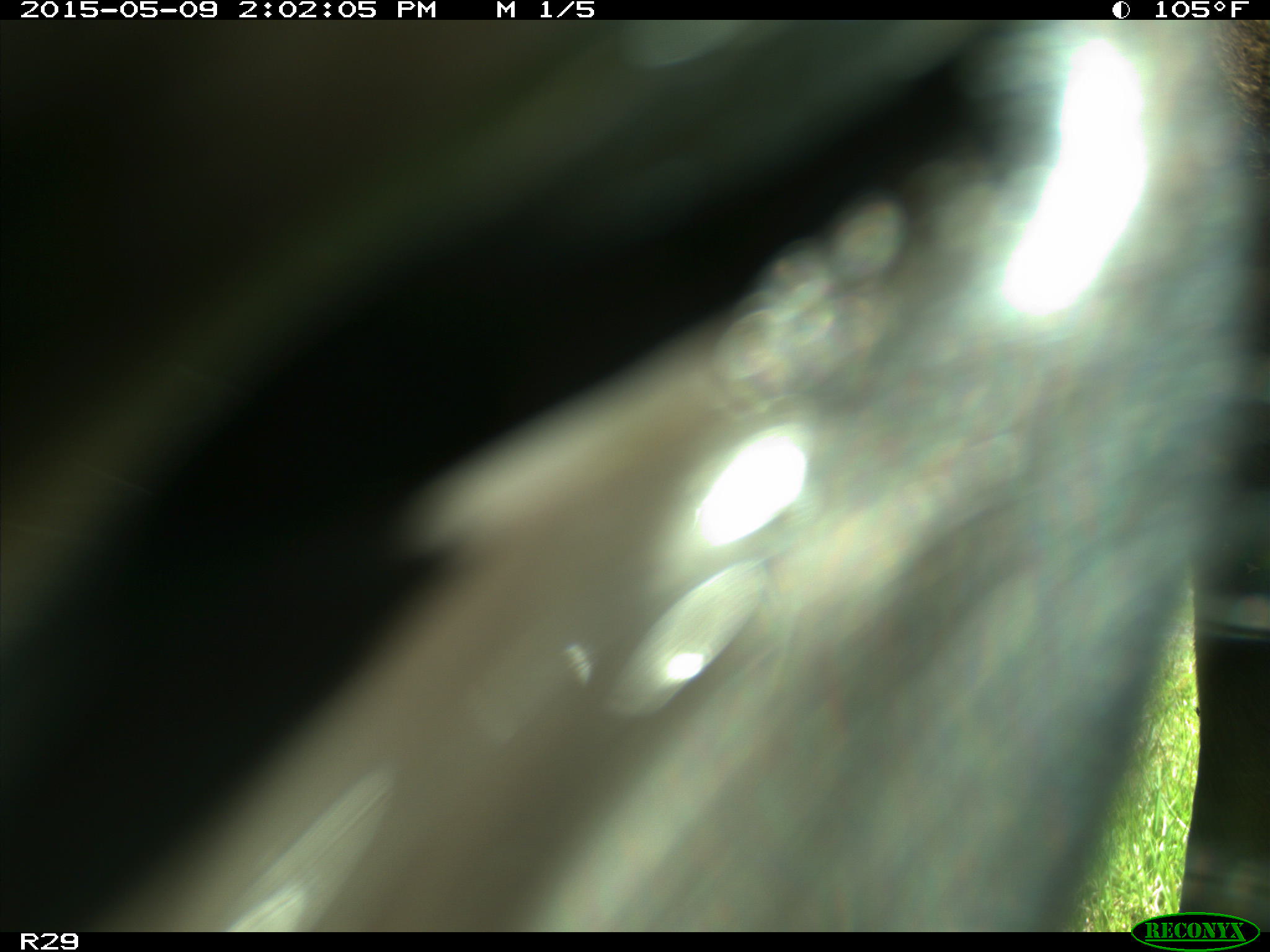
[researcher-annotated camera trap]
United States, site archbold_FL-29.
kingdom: Animalia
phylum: Chordata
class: Mammalia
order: Artiodactyla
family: Bovidae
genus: Bos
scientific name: Bos taurus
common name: domestic cow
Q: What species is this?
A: Bos taurus (domestic cow).